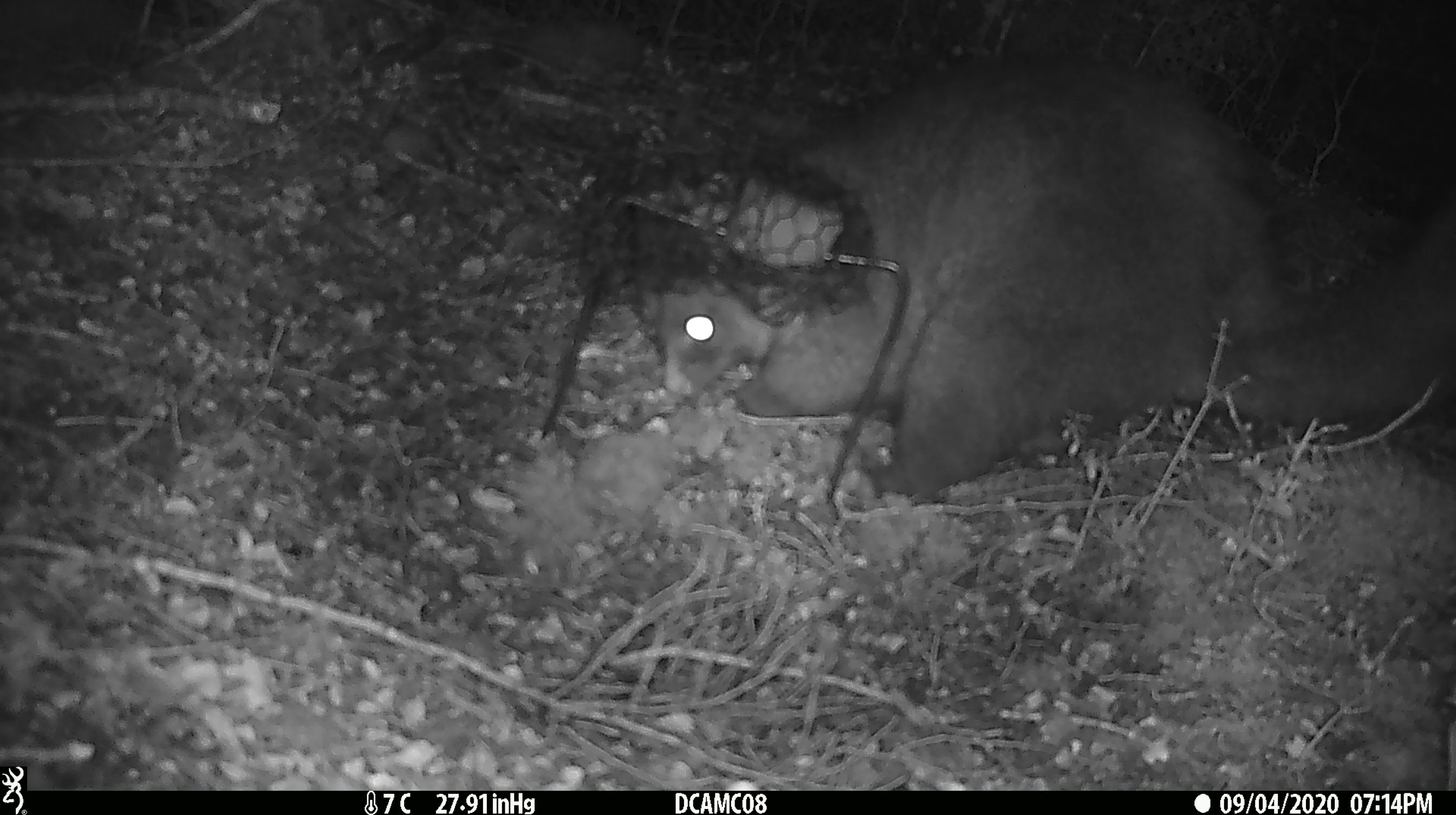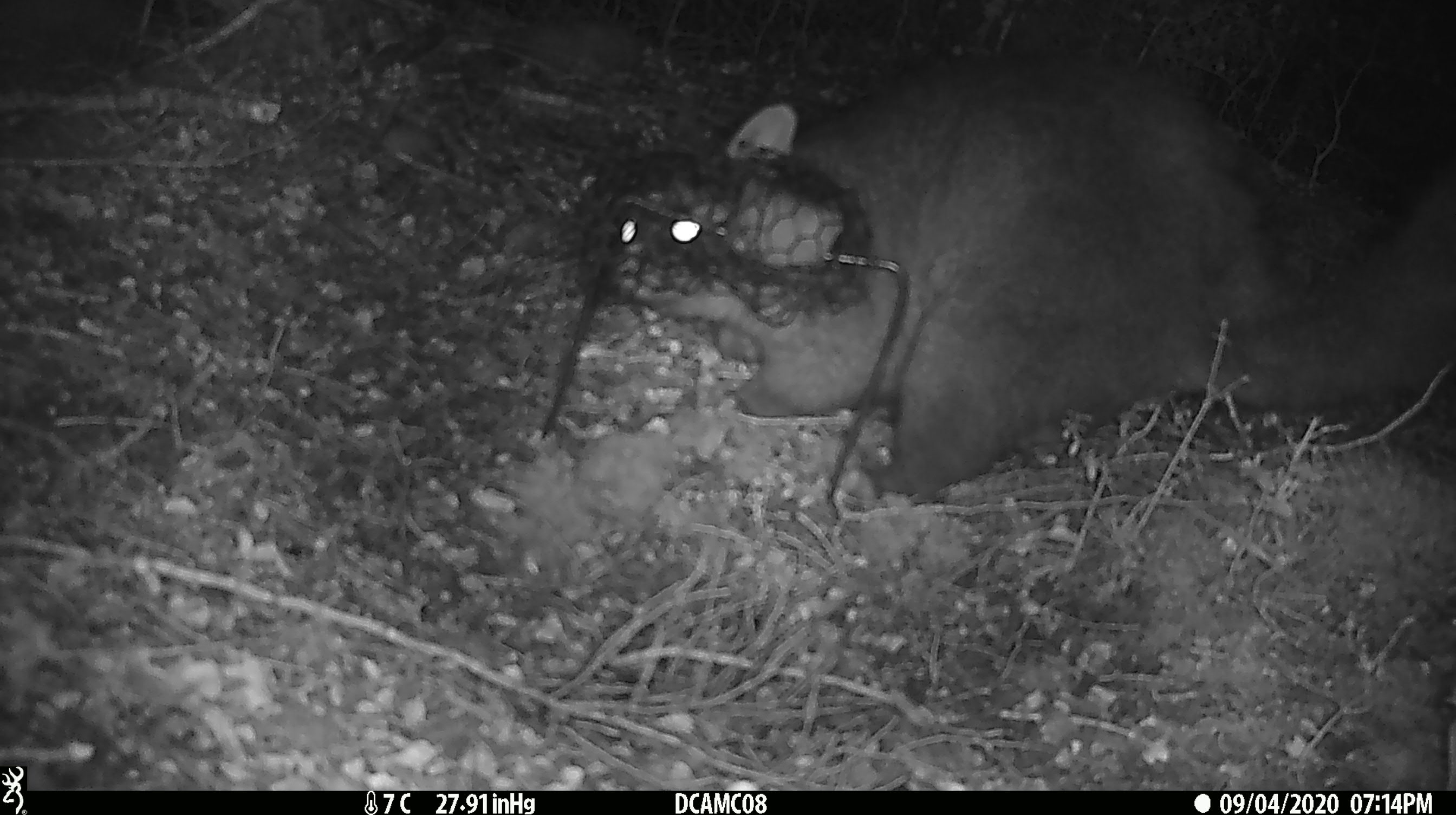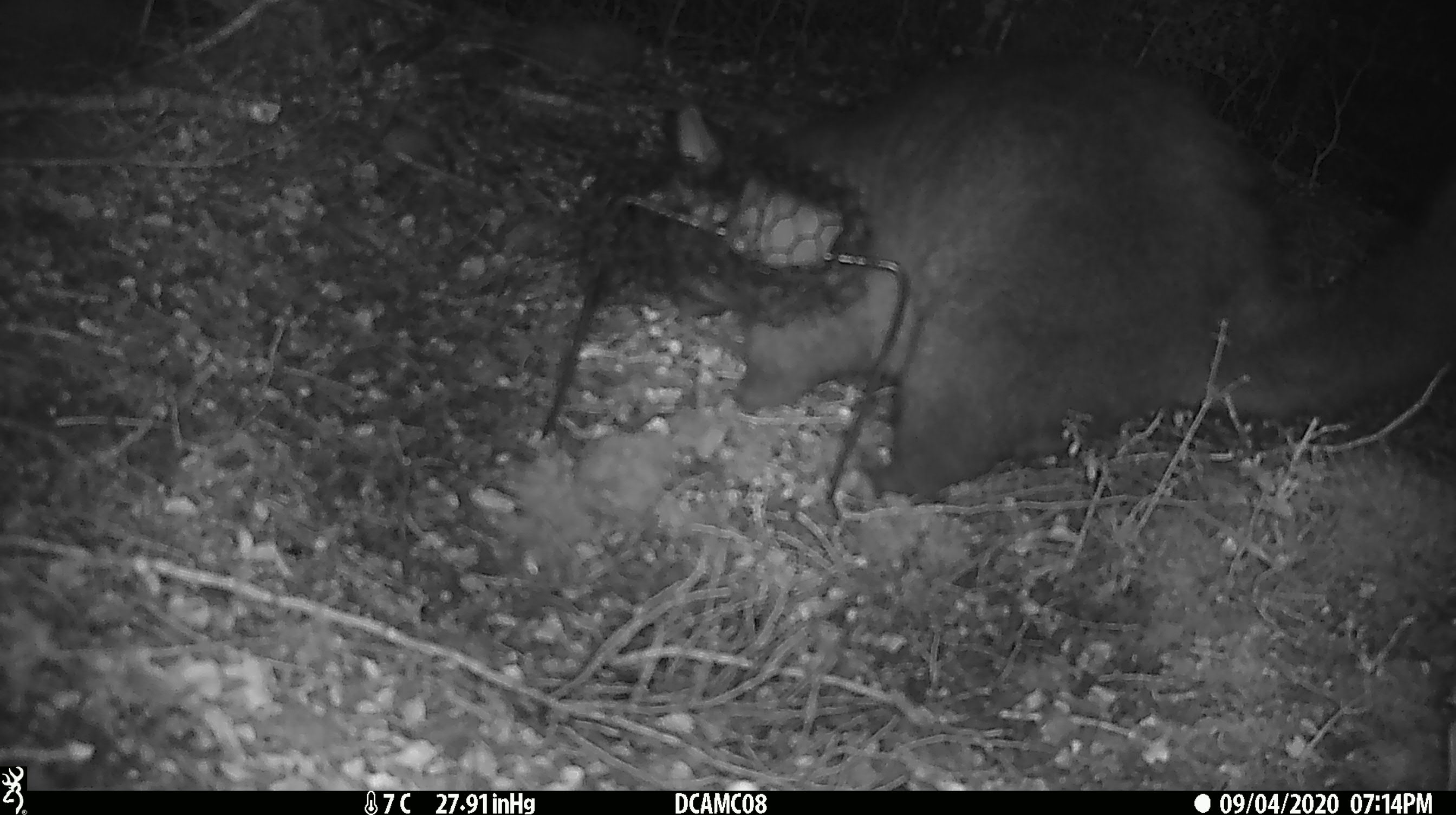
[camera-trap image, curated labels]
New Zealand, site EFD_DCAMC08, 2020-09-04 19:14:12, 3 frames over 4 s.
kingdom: Animalia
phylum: Chordata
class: Mammalia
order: Diprotodontia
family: Phalangeridae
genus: Trichosurus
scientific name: Trichosurus vulpecula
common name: common brushtail possum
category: possum